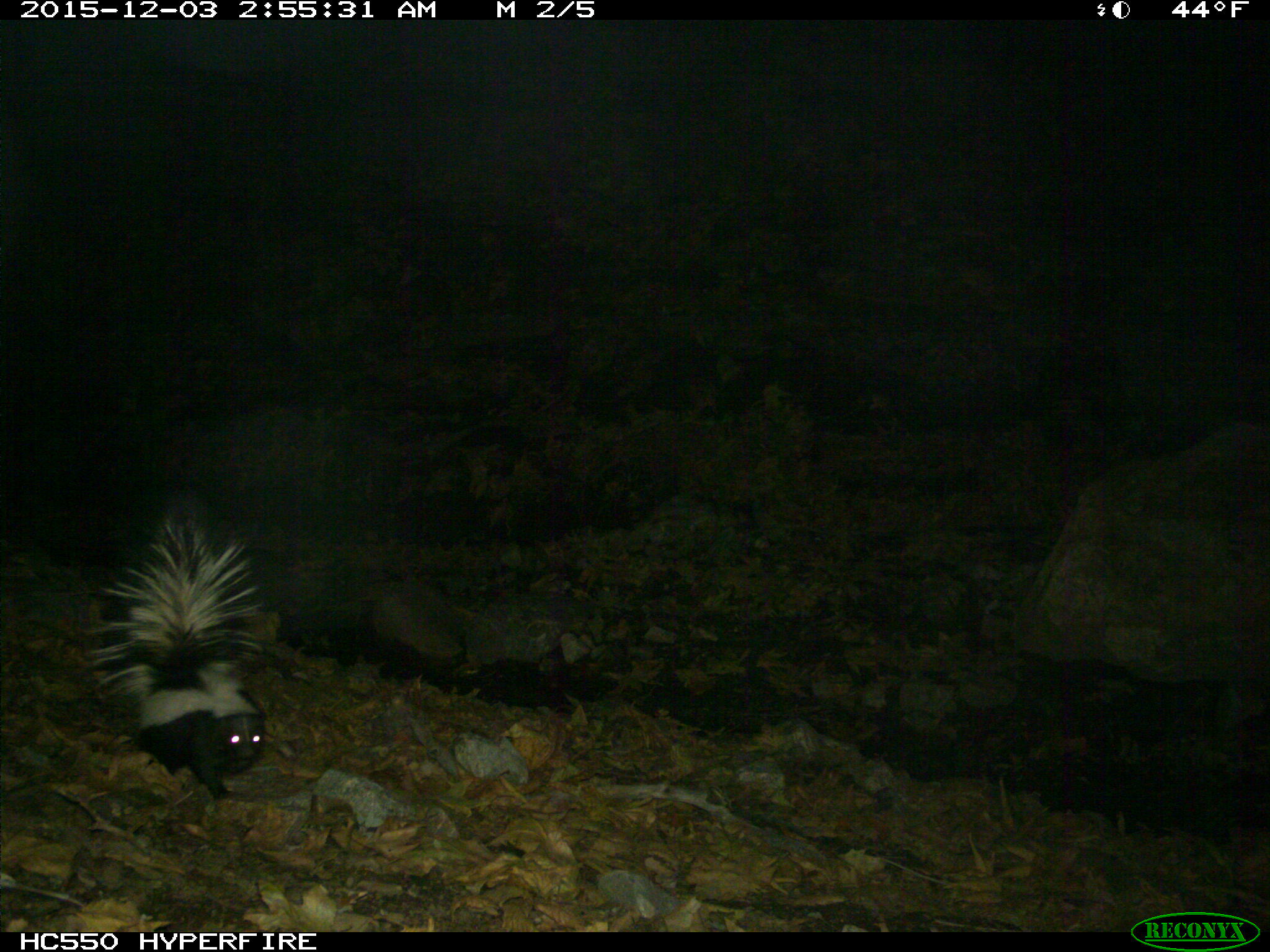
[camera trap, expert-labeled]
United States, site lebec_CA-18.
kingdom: Animalia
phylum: Chordata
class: Mammalia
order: Carnivora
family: Mephitidae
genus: Mephitis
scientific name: Mephitis mephitis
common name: striped skunk